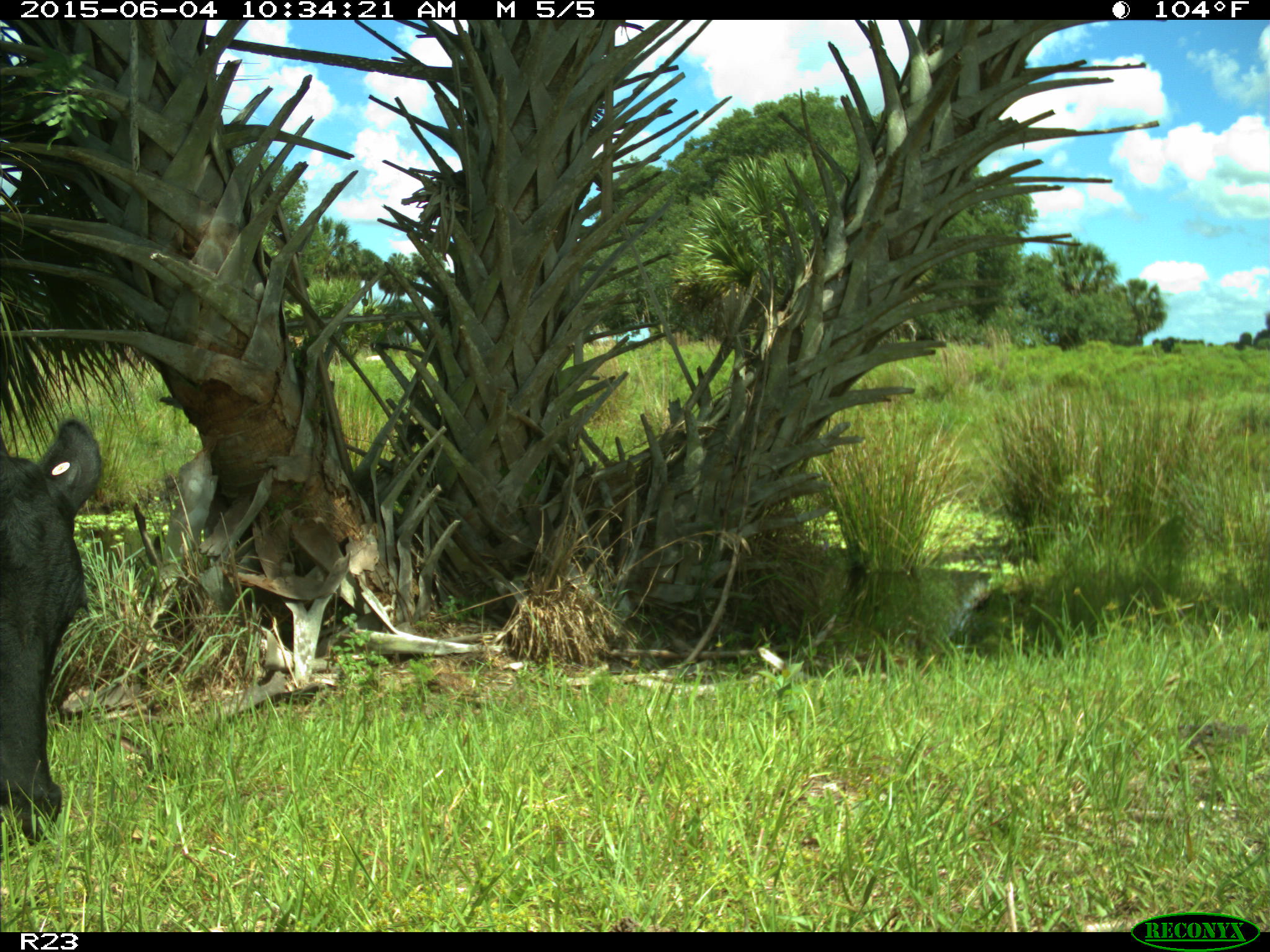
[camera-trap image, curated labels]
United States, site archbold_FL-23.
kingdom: Animalia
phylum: Chordata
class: Mammalia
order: Artiodactyla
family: Bovidae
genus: Bos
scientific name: Bos taurus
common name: domestic cow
Bos taurus (domestic cow).